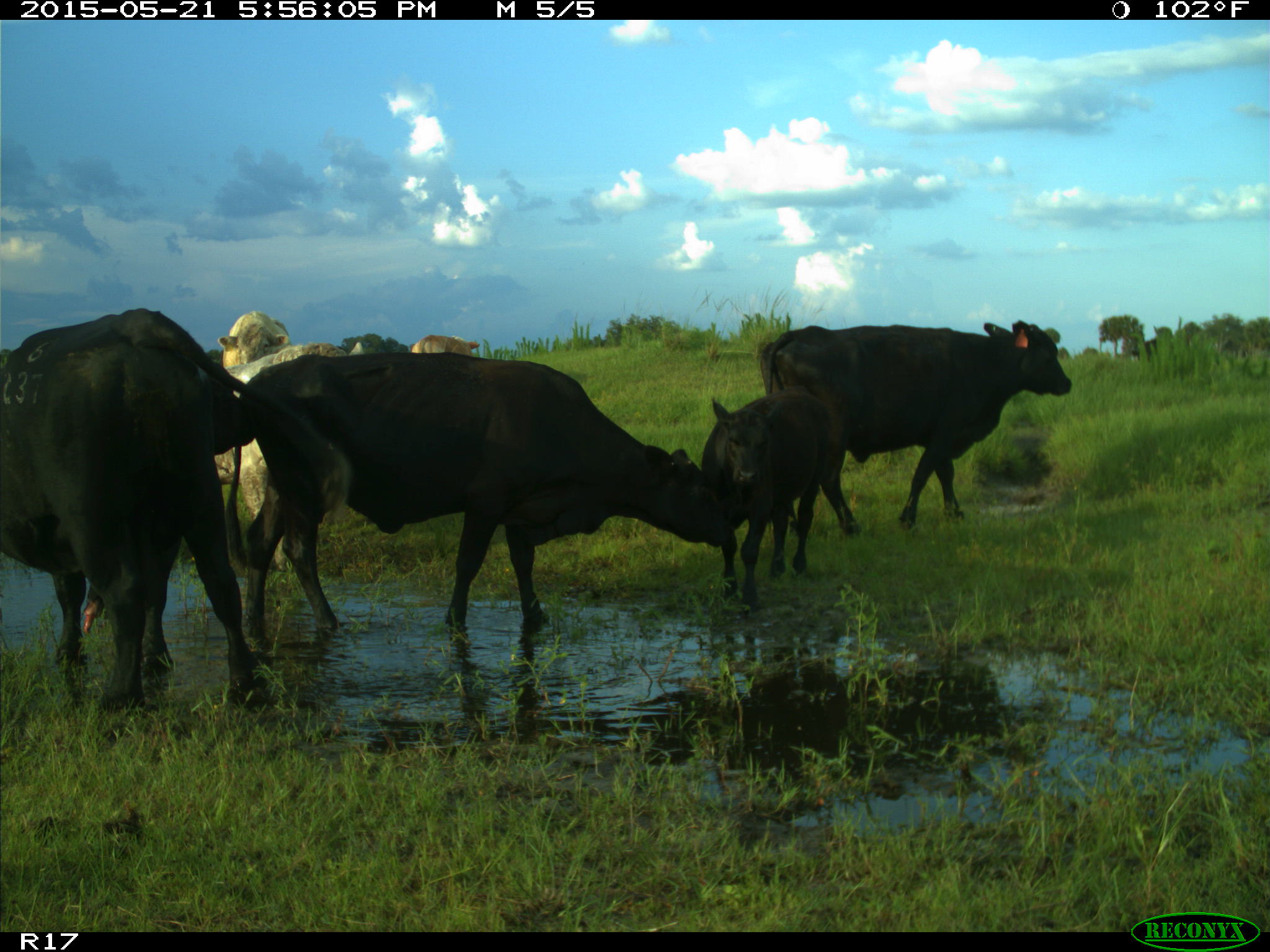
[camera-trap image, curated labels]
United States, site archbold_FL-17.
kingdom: Animalia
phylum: Chordata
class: Mammalia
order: Artiodactyla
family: Bovidae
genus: Bos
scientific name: Bos taurus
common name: domestic cow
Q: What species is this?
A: Bos taurus (domestic cow).